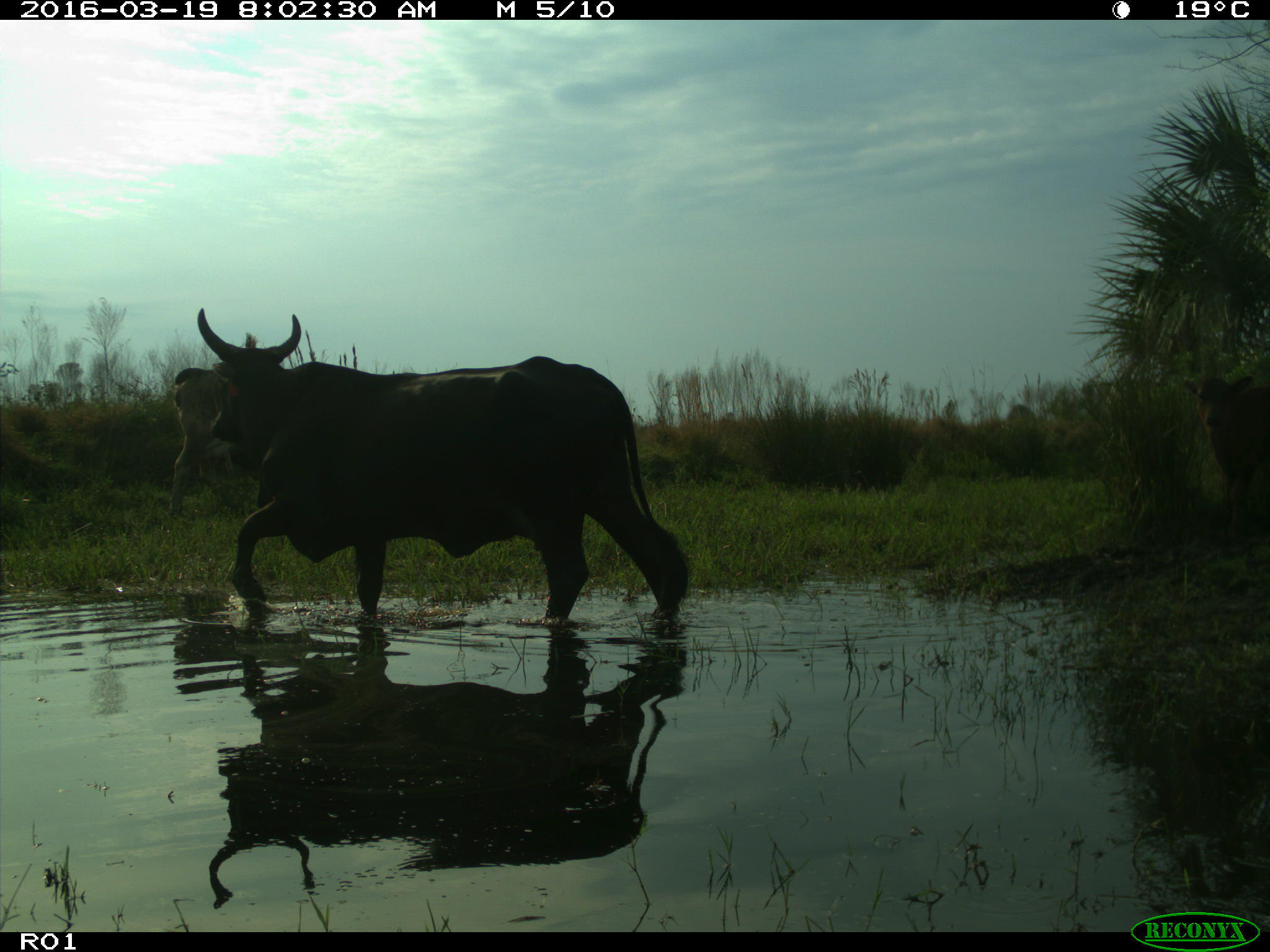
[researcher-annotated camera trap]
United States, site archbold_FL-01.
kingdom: Animalia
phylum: Chordata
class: Mammalia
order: Artiodactyla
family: Bovidae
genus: Bos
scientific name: Bos taurus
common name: domestic cow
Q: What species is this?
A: Bos taurus (domestic cow).